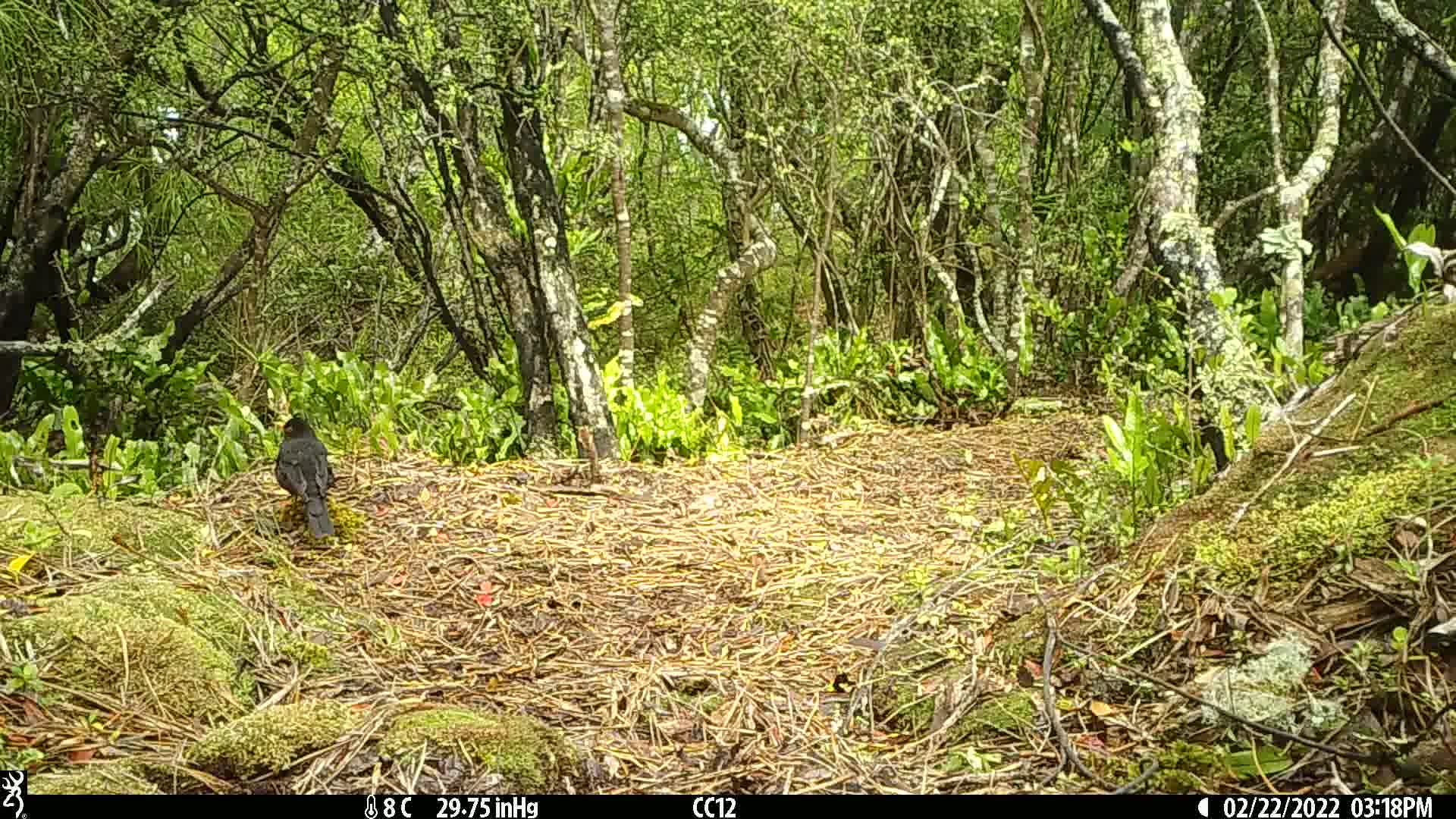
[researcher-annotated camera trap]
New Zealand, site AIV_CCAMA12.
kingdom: Animalia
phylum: Chordata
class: Aves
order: Passeriformes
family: Turdidae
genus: Turdus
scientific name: Turdus merula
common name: eurasian blackbird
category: blackbird